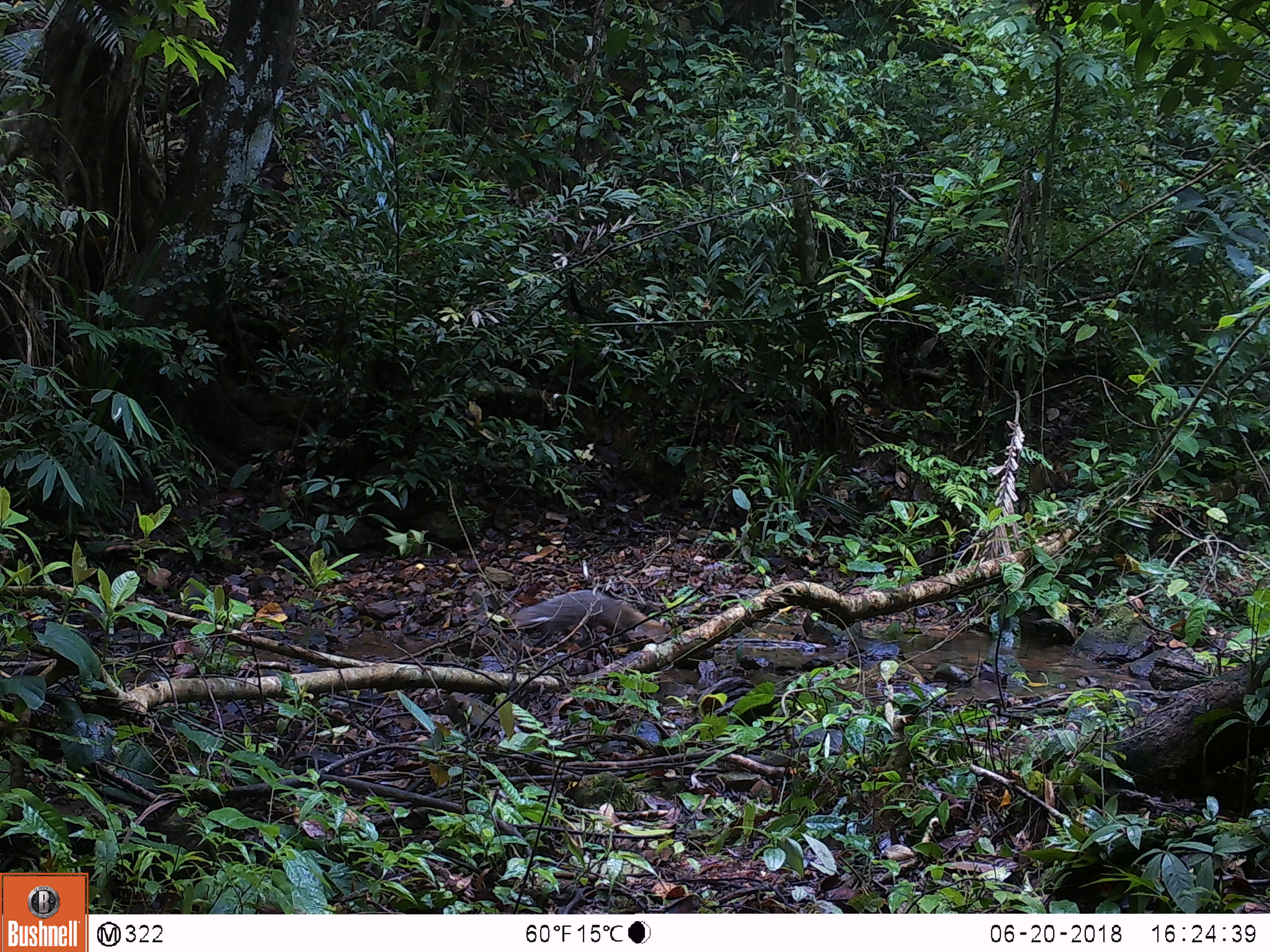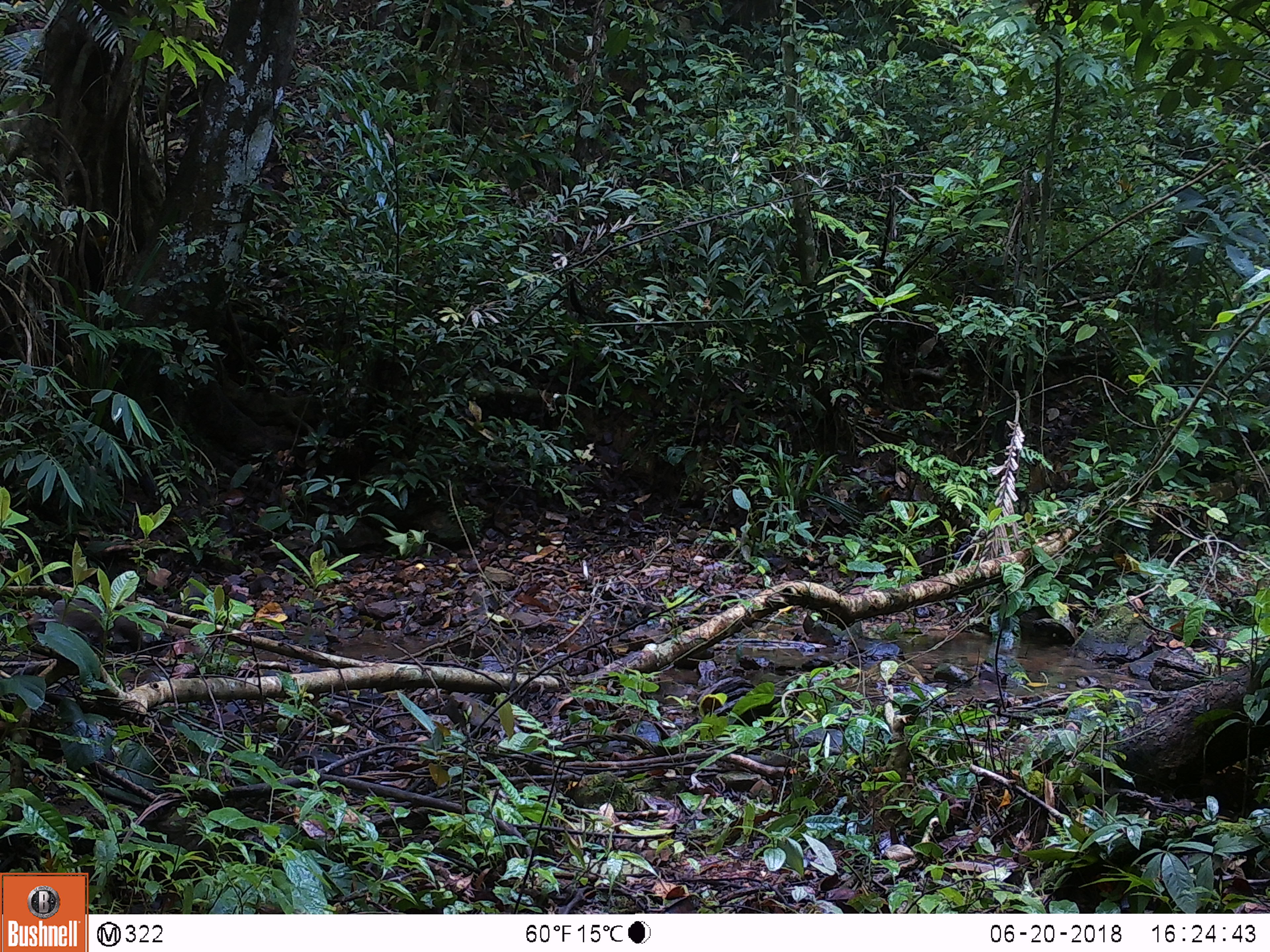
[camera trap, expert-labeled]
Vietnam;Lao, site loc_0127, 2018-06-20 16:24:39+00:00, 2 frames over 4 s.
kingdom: Animalia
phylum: Chordata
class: Mammalia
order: Carnivora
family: Herpestidae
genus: Urva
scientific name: Urva urva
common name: crab-eating mongoose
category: crab eating mongoose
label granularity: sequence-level